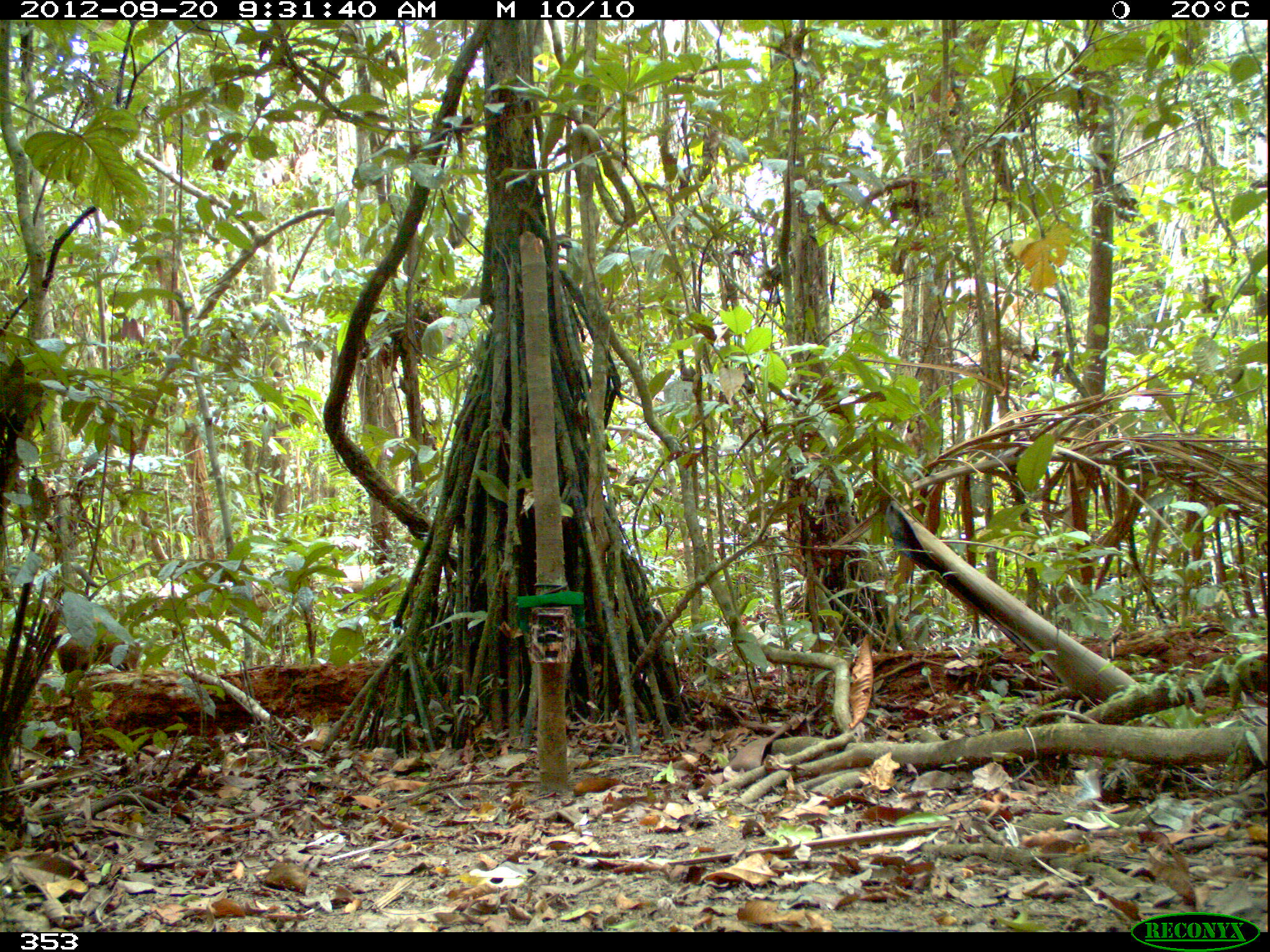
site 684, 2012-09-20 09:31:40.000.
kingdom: Animalia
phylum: Chordata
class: Mammalia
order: Rodentia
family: Dasyproctidae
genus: Dasyprocta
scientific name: Dasyprocta punctata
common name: central american agouti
Dasyprocta punctata (central american agouti).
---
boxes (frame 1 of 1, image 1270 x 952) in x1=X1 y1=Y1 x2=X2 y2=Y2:
dasyprocta punctata: x1=54 y1=627 x2=142 y2=673